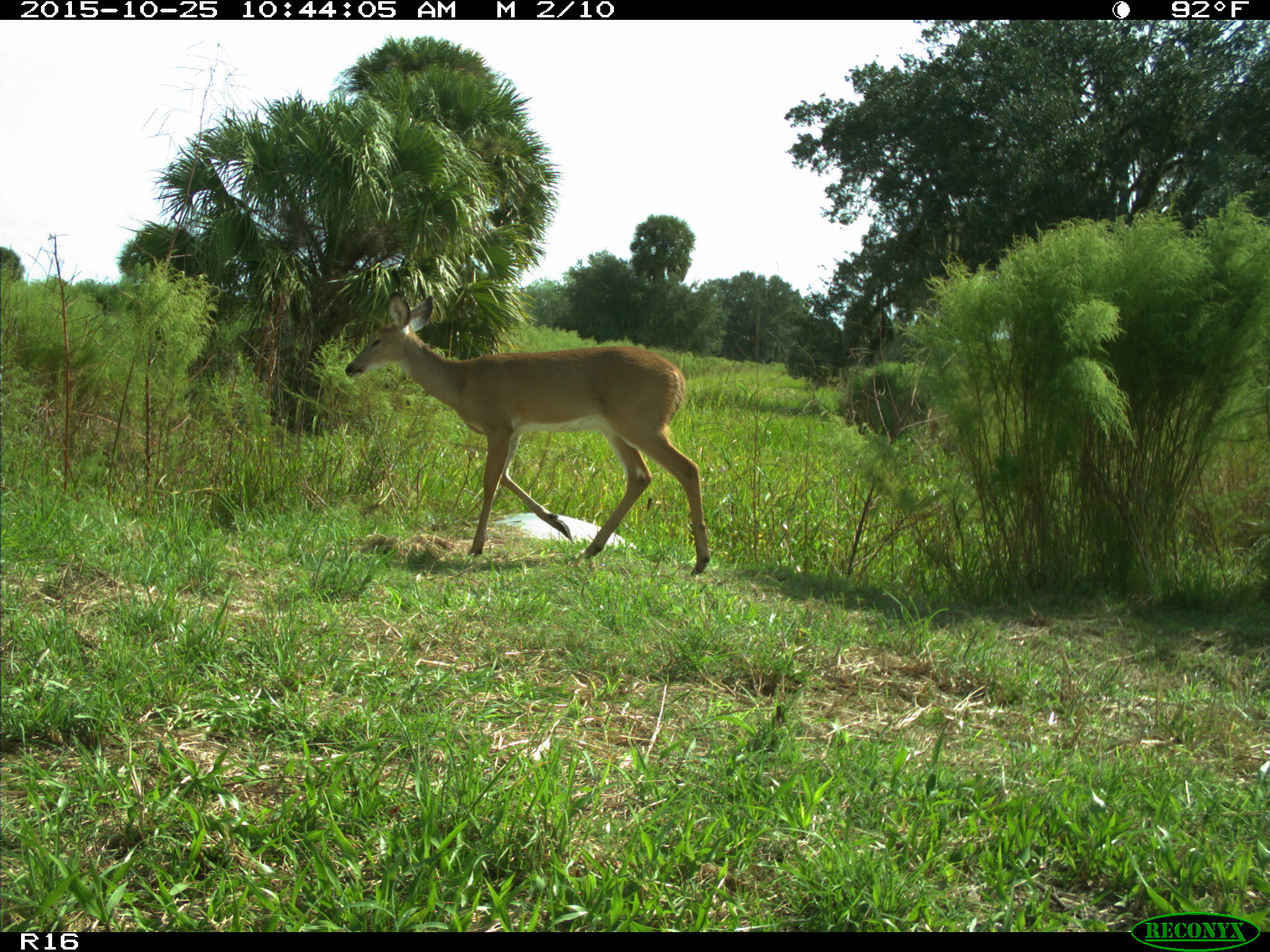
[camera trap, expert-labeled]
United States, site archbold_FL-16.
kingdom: Animalia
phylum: Chordata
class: Mammalia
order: Artiodactyla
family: Cervidae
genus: Odocoileus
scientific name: Odocoileus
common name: deer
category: unidentified deer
Unidentified deer (deer) (Odocoileus).